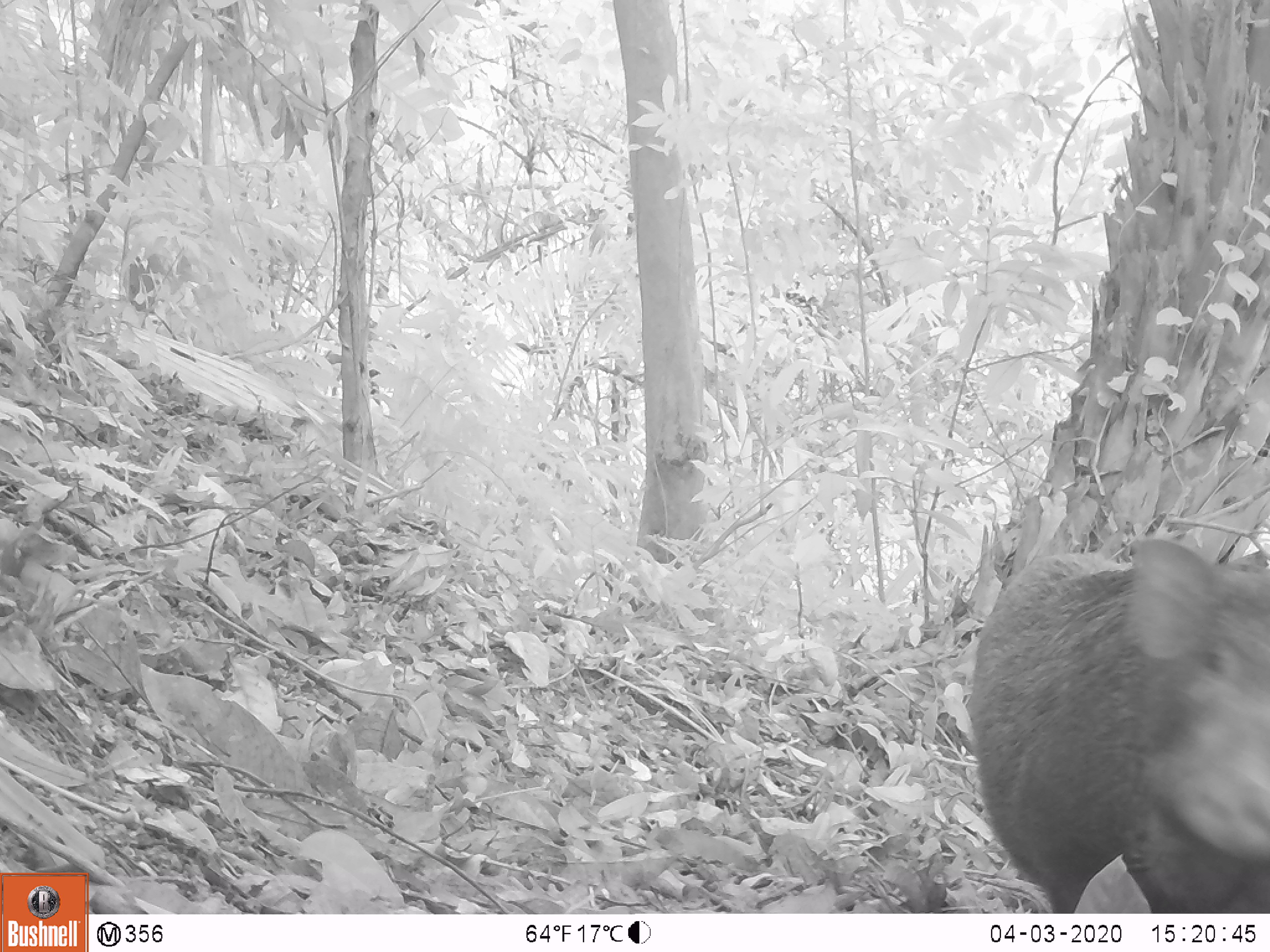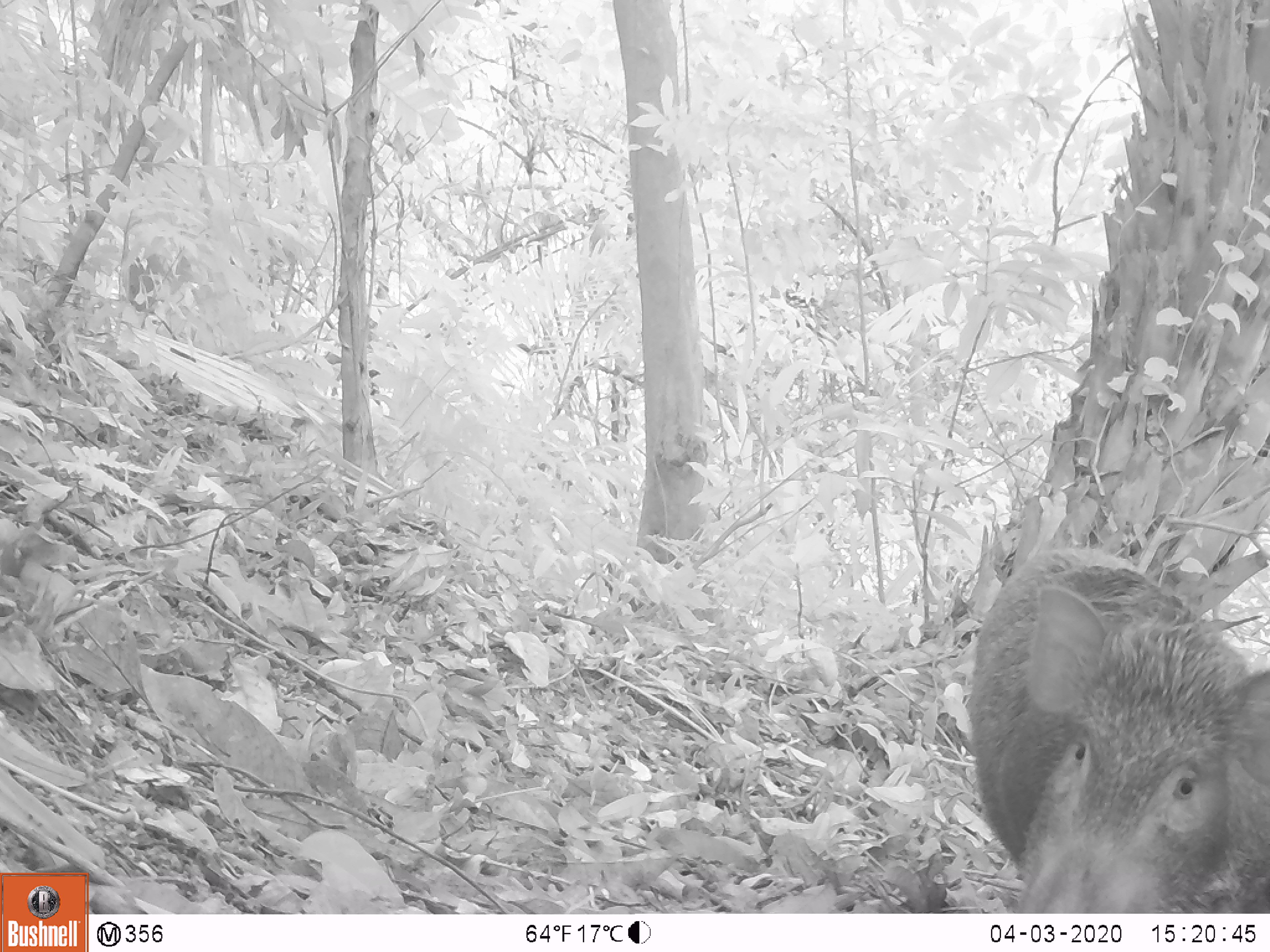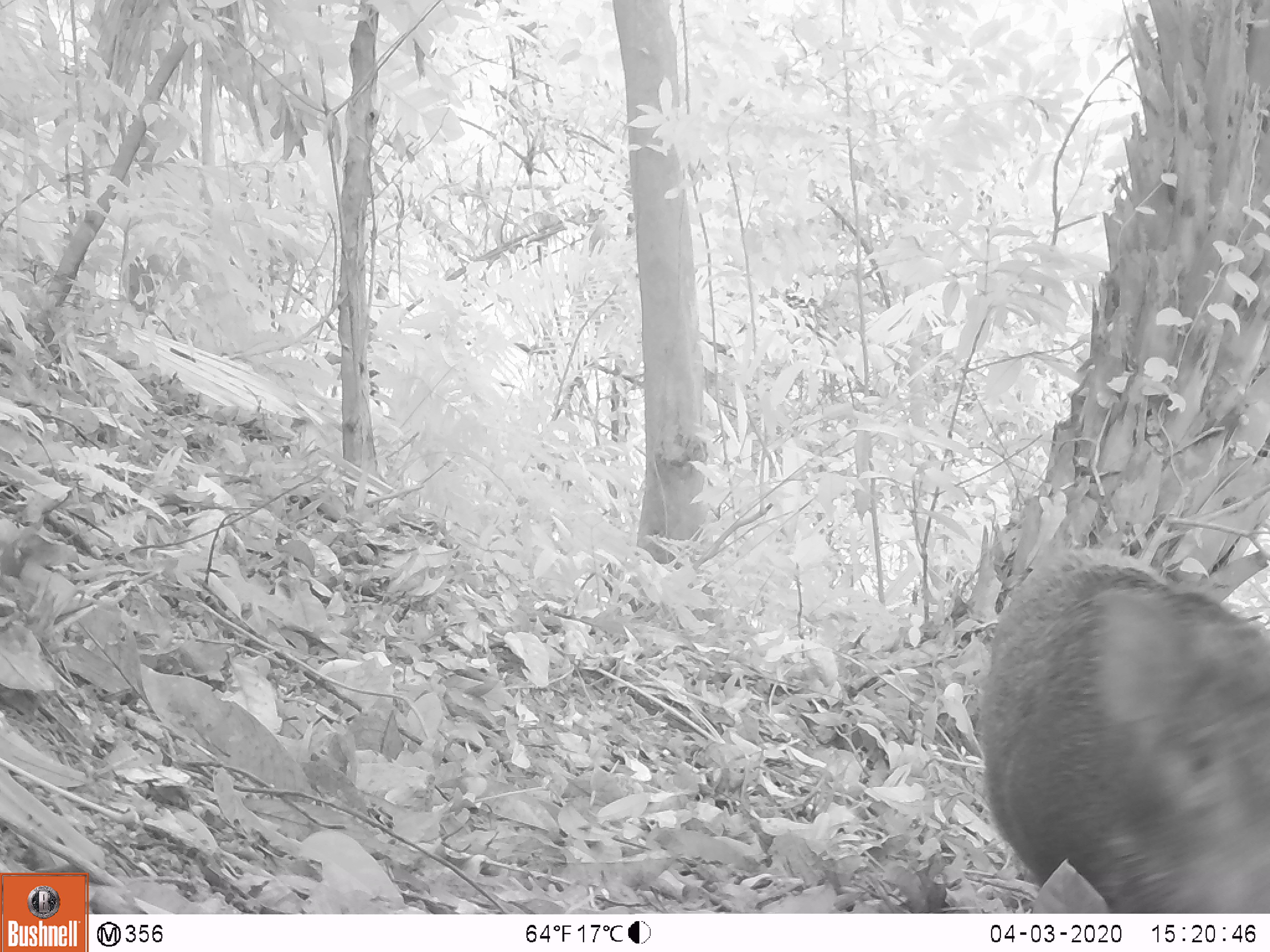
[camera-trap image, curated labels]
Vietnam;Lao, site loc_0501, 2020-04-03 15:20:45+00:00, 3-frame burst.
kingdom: Animalia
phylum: Chordata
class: Mammalia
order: Artiodactyla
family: Suidae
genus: Sus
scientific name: Sus scrofa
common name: eurasian wild pig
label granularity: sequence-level